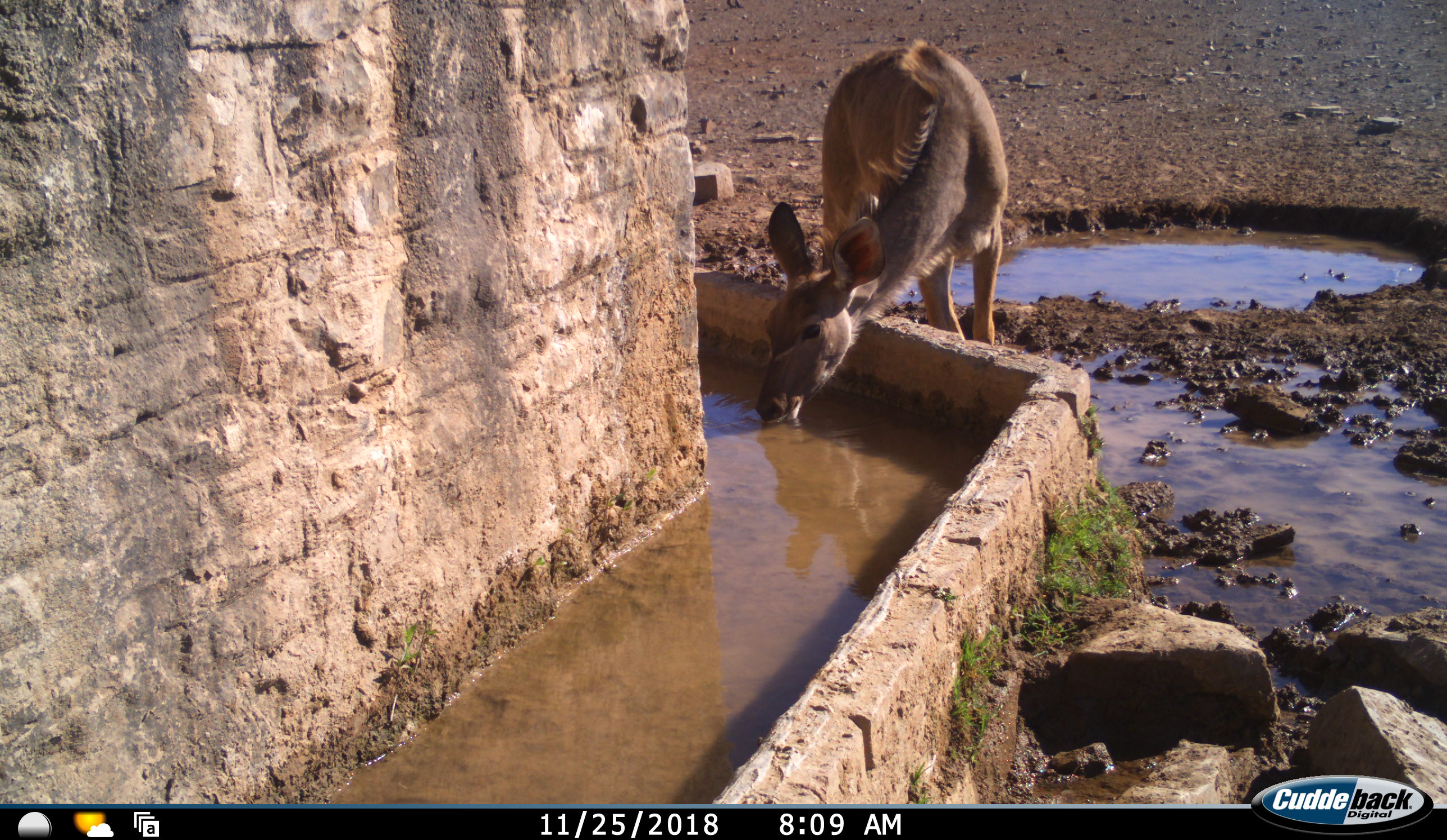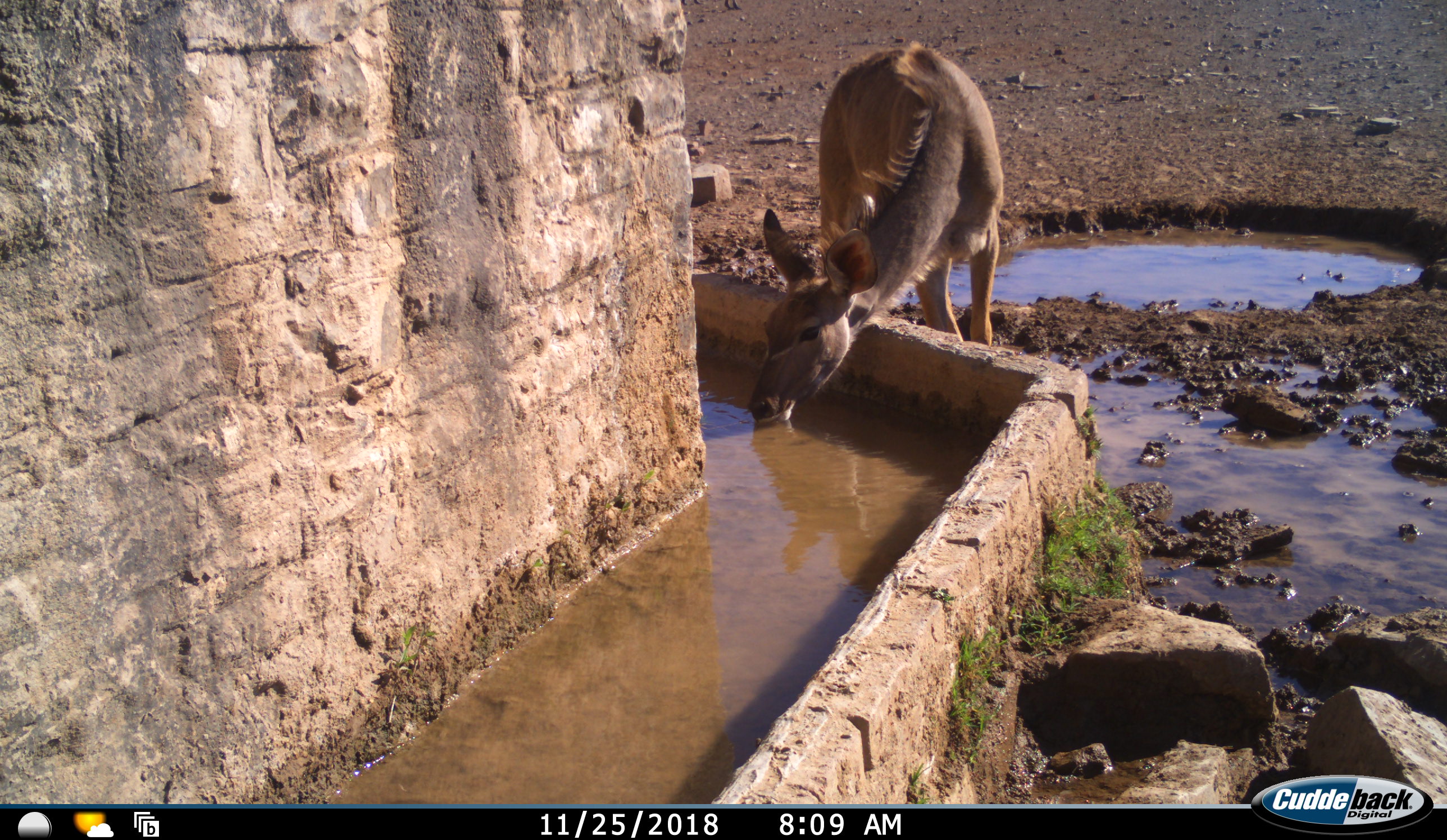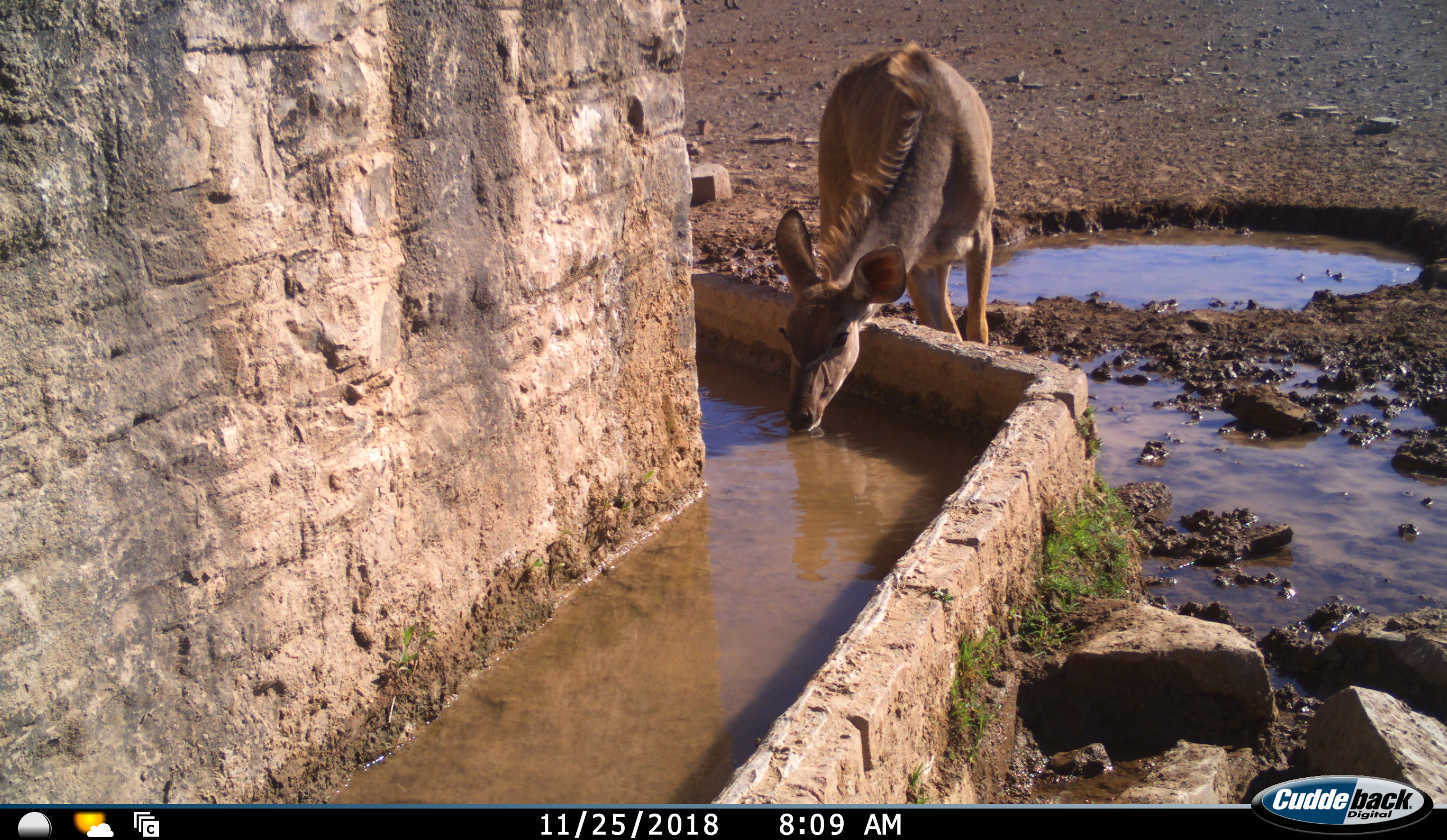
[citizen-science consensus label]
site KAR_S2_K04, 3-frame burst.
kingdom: Animalia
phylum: Chordata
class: Mammalia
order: Artiodactyla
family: Bovidae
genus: Tragelaphus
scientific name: Tragelaphus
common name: kudu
Kudu (Tragelaphus), count 1. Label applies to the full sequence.